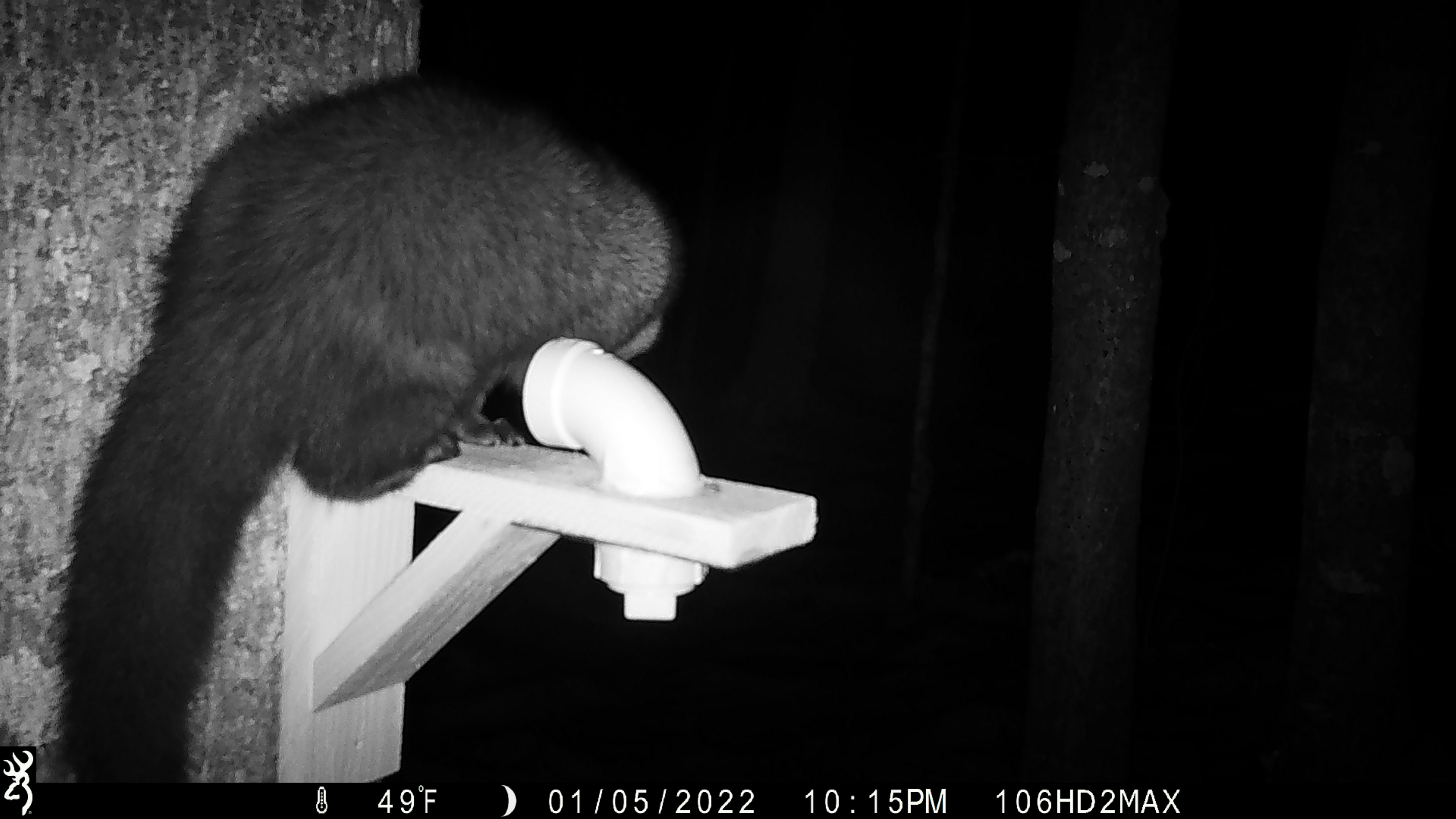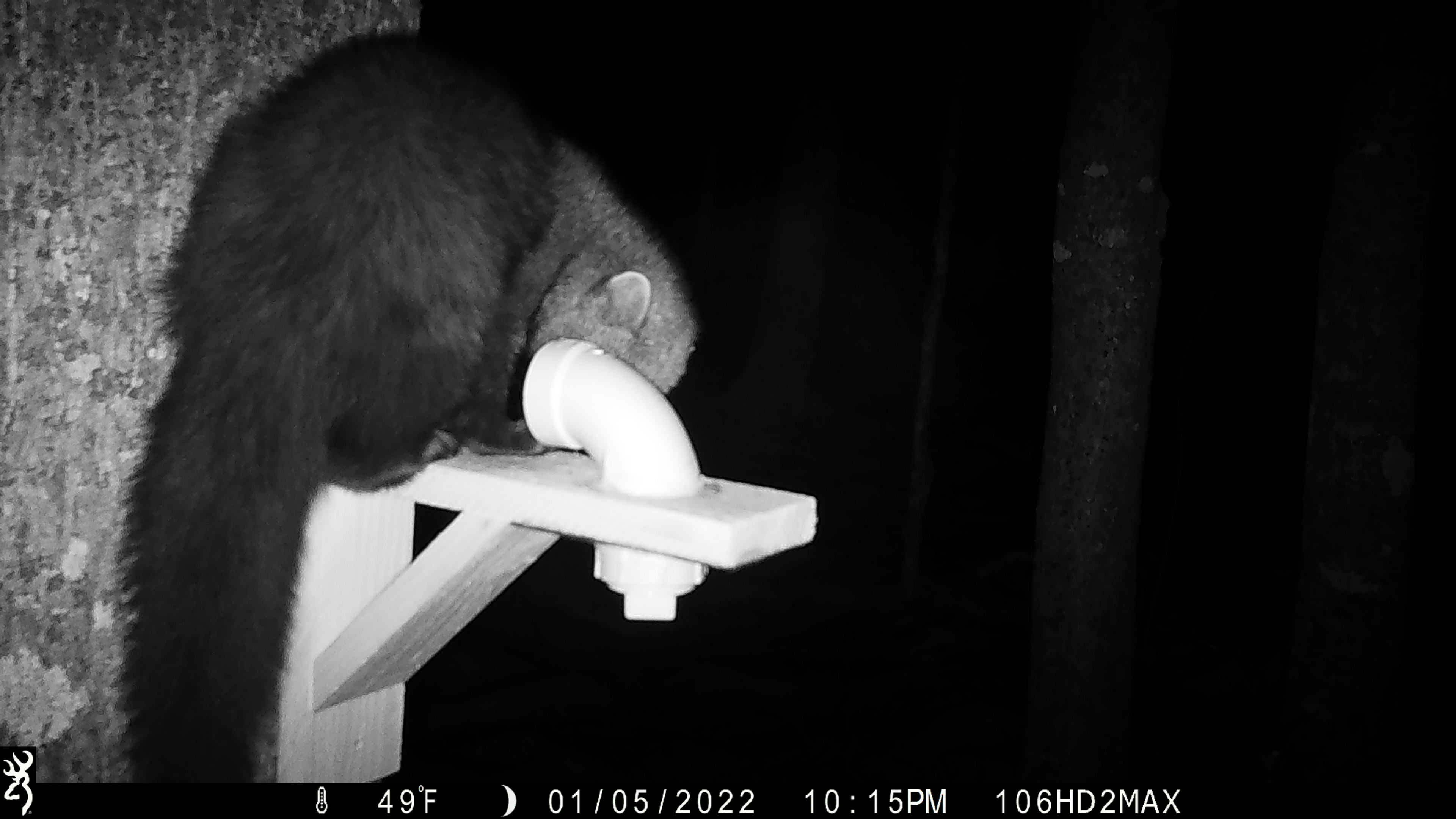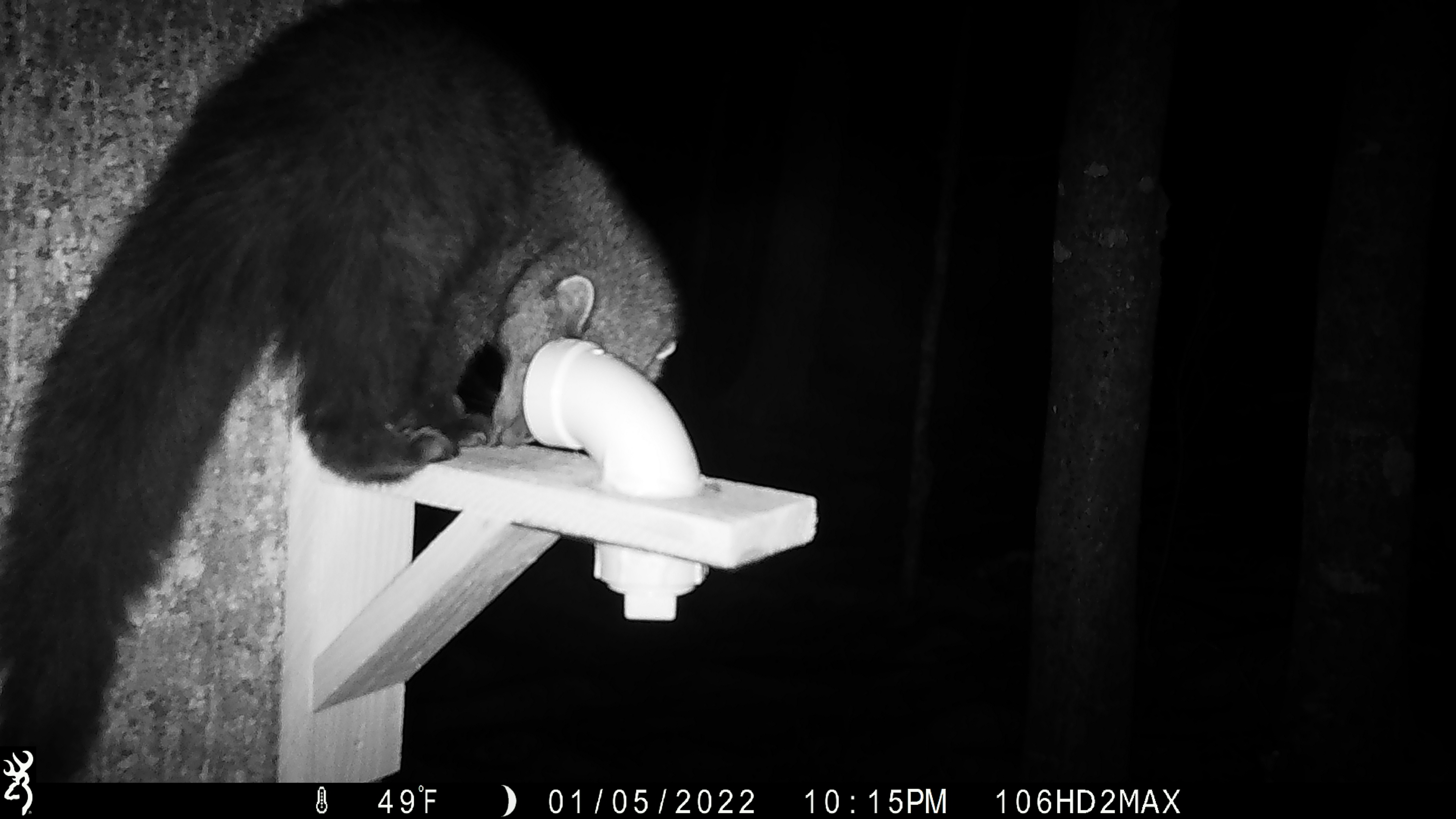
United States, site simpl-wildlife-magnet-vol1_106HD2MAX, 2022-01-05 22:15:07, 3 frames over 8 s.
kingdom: Animalia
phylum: Chordata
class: Mammalia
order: Carnivora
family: Mustelidae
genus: Pekania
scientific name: Pekania pennanti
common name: fisher